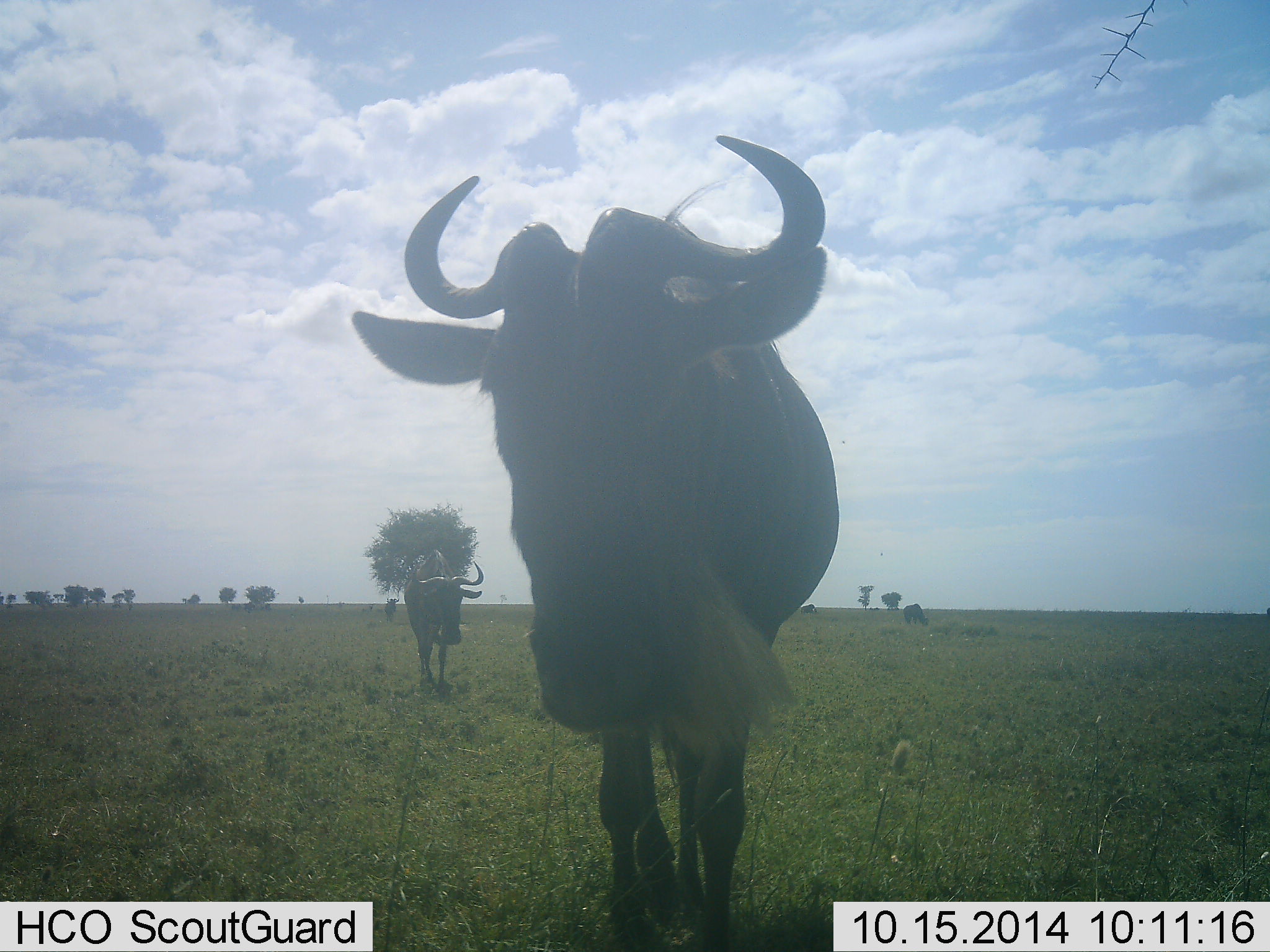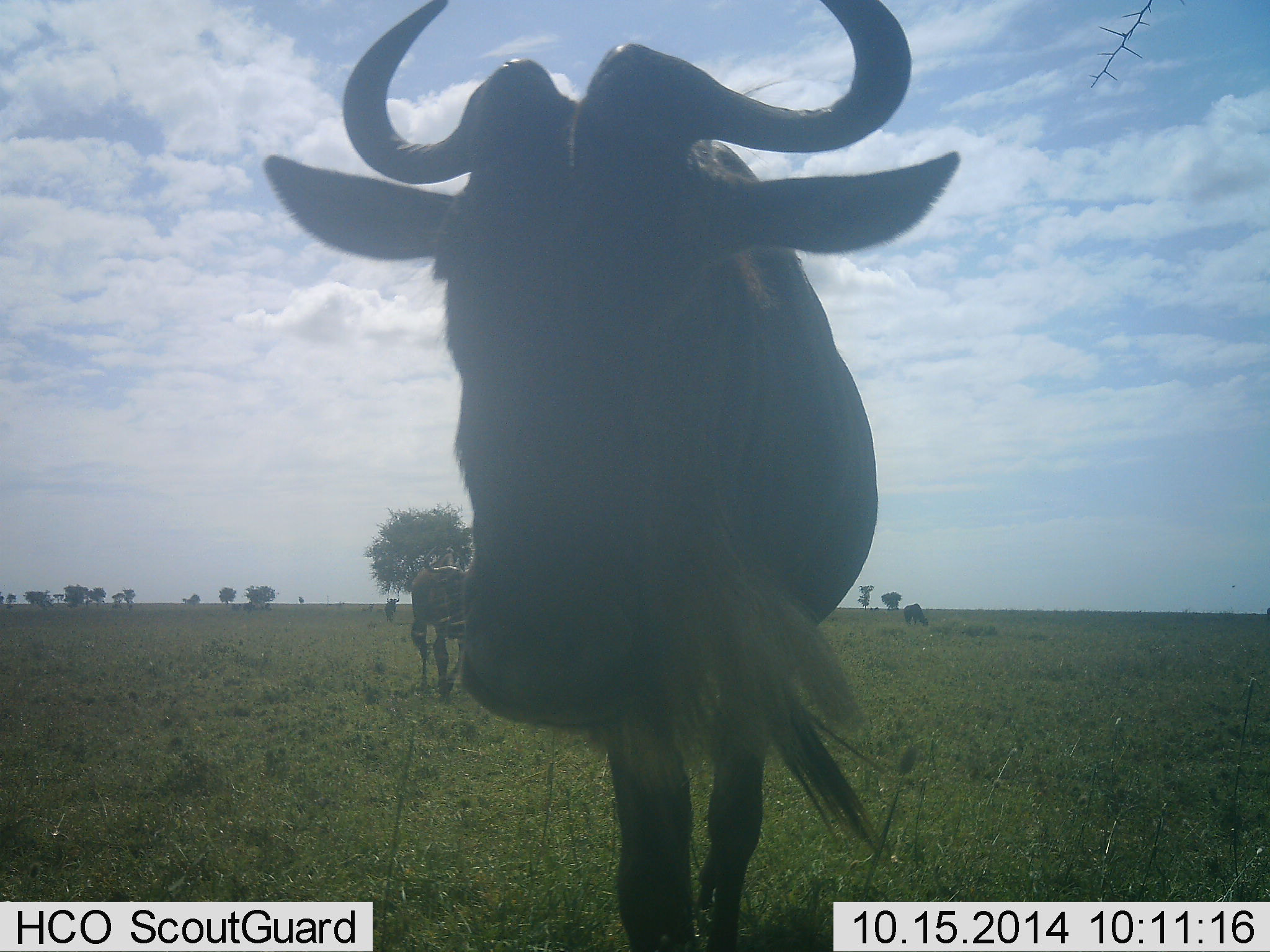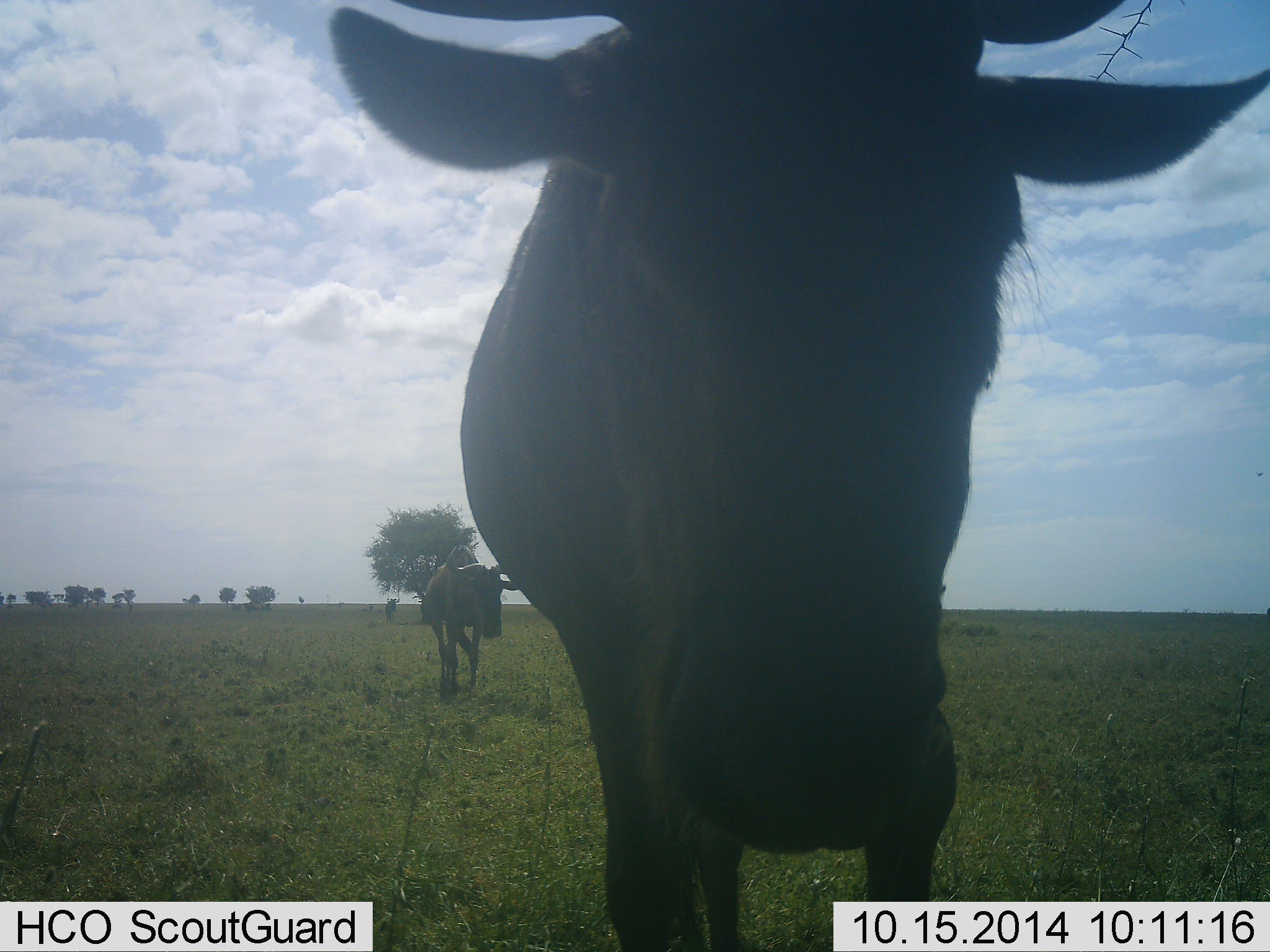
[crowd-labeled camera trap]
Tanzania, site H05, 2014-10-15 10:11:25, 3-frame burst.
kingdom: Animalia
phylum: Chordata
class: Mammalia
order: Artiodactyla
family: Bovidae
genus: Connochaetes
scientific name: Connochaetes taurinus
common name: blue wildebeest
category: wildebeest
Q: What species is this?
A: Wildebeest (blue wildebeest) (Connochaetes taurinus).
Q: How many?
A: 3.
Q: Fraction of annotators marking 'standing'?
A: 60%.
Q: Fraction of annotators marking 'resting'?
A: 0%.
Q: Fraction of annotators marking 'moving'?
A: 80%.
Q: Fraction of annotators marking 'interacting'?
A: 0%.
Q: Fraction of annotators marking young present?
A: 0%.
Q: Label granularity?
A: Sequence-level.